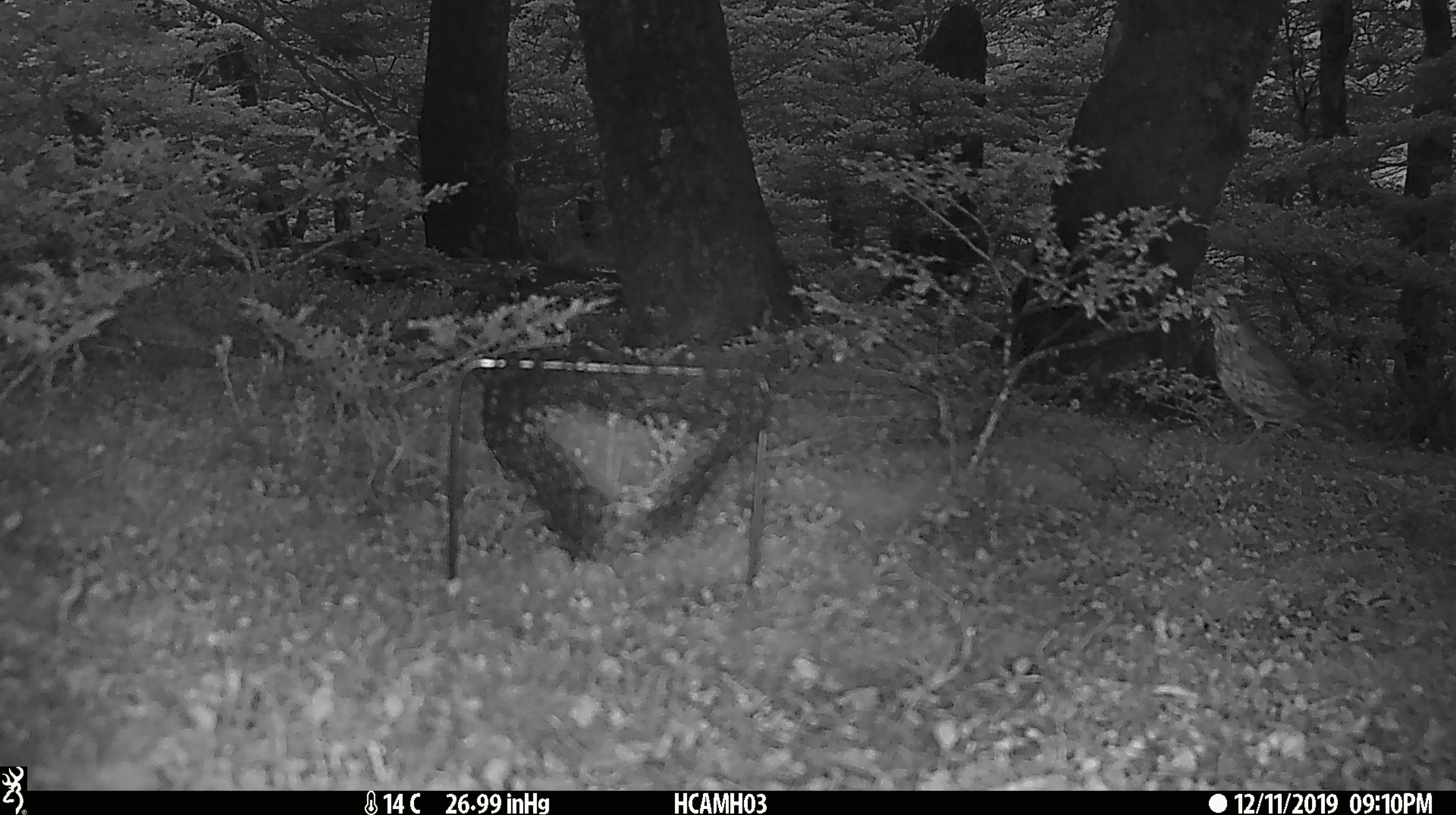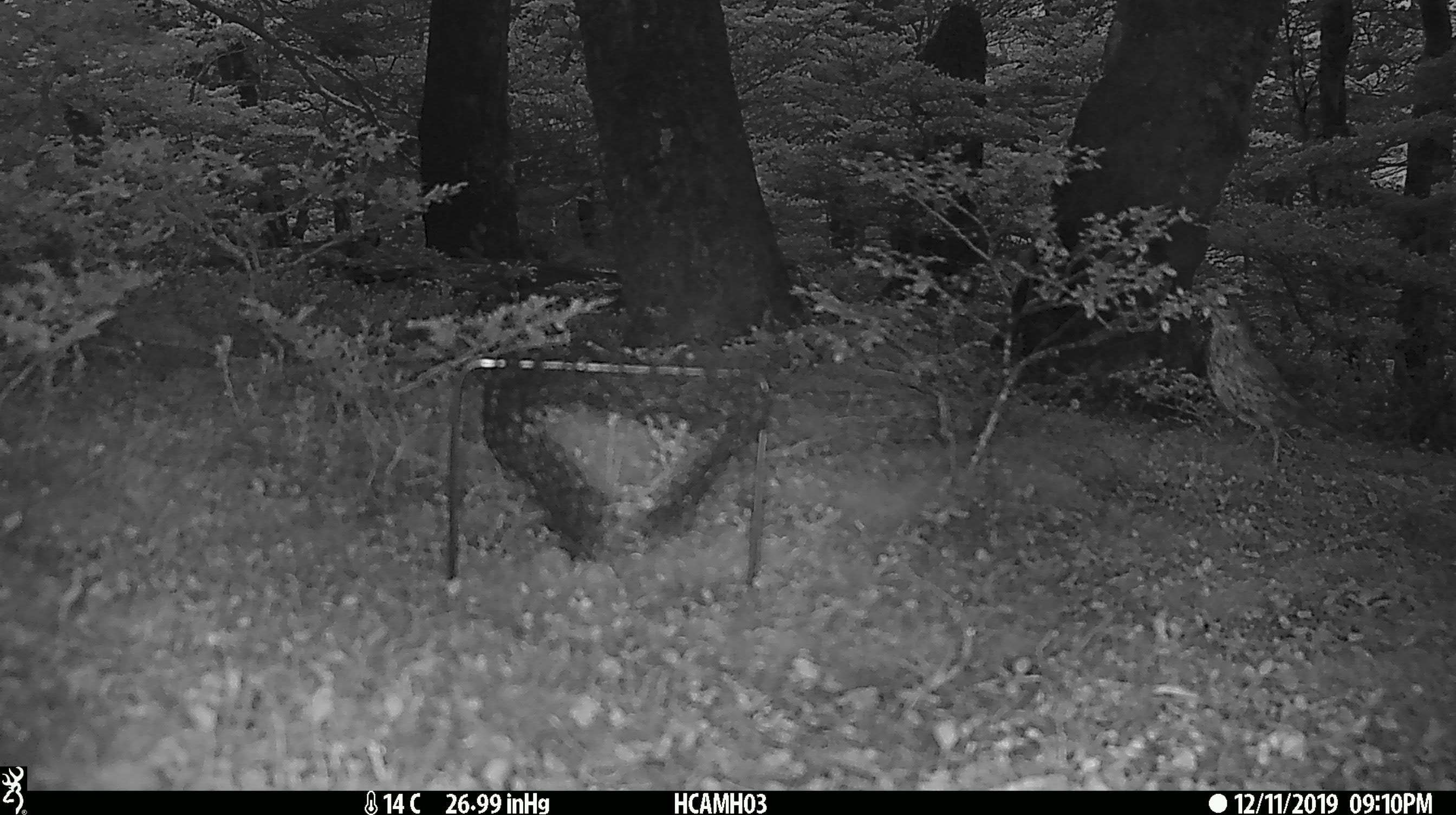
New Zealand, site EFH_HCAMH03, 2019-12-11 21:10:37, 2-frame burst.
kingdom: Animalia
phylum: Chordata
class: Aves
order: Passeriformes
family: Turdidae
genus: Turdus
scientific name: Turdus philomelos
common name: song thrush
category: thrush